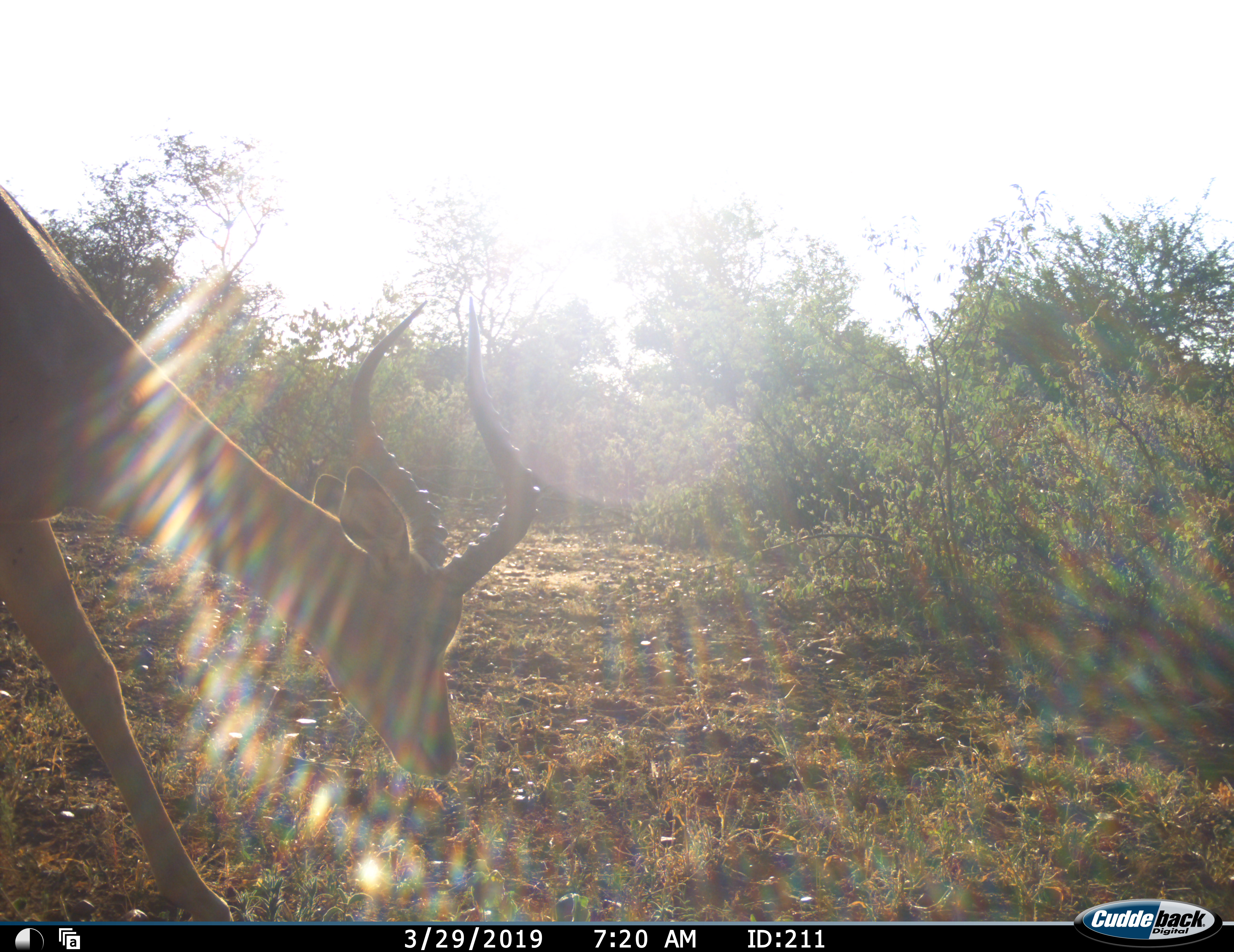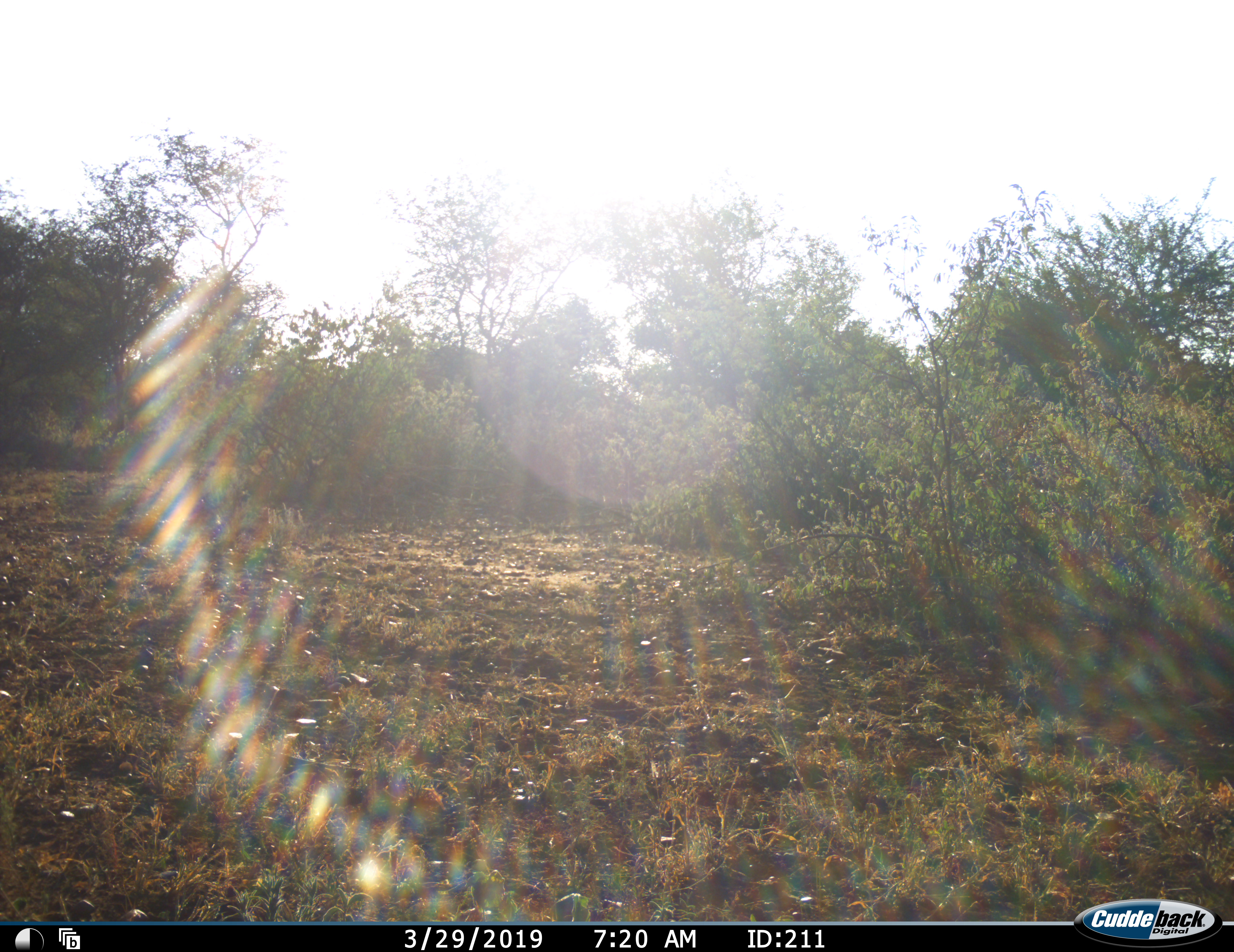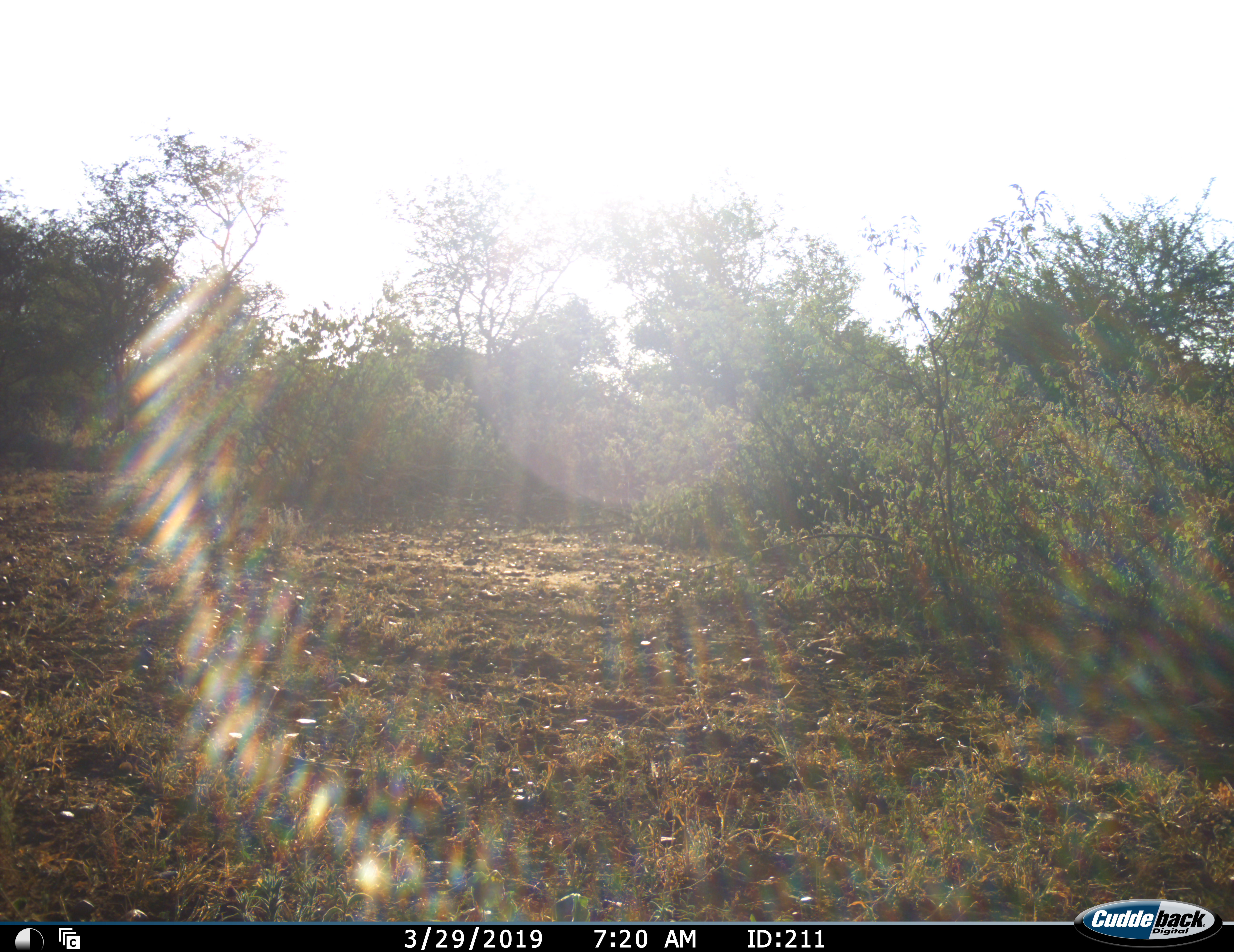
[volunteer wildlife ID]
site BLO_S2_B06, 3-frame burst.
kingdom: Animalia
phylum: Chordata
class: Mammalia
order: Artiodactyla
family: Bovidae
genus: Aepyceros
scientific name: Aepyceros melampus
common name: impala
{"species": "impala (Aepyceros melampus)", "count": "1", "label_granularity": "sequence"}